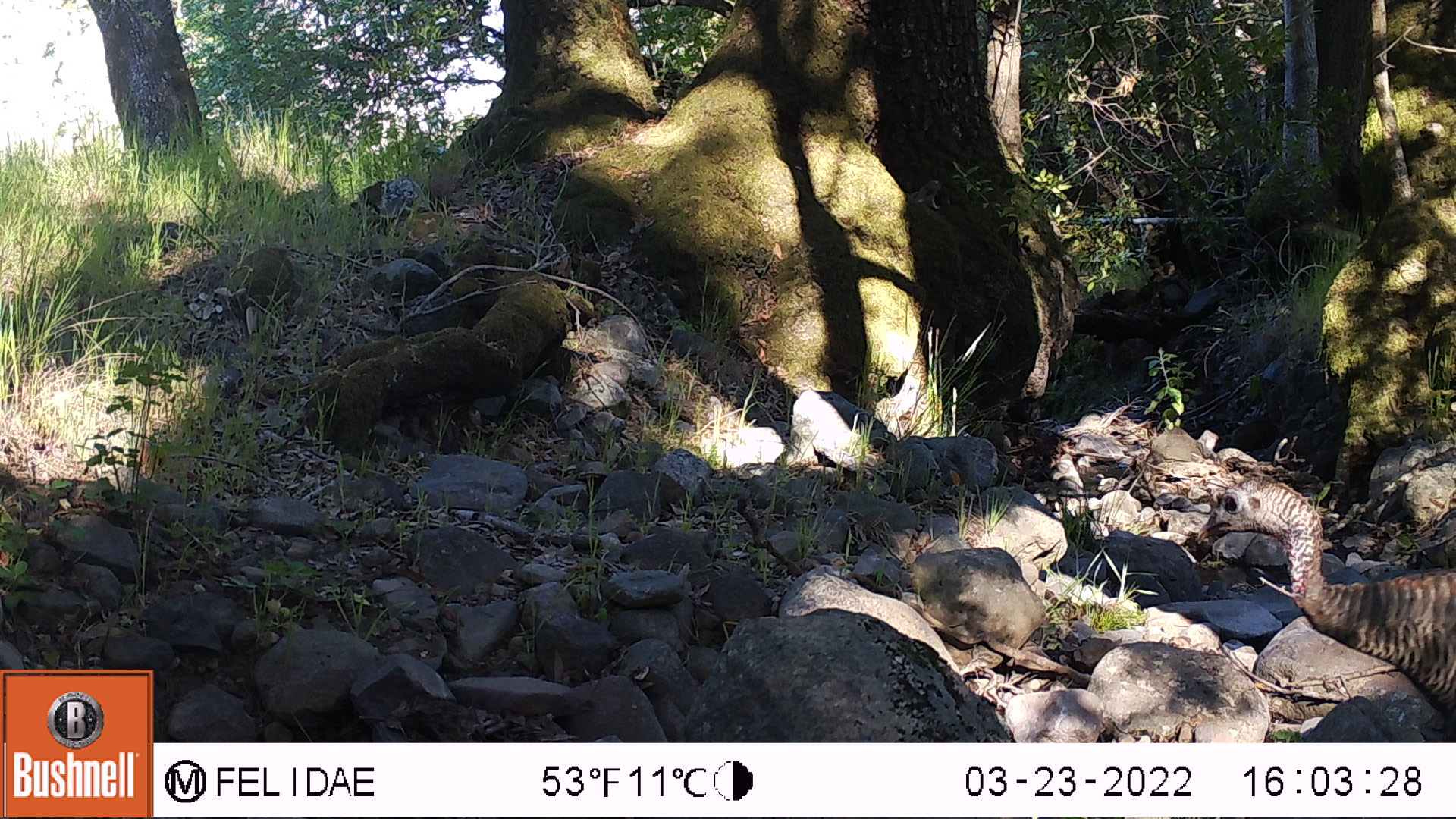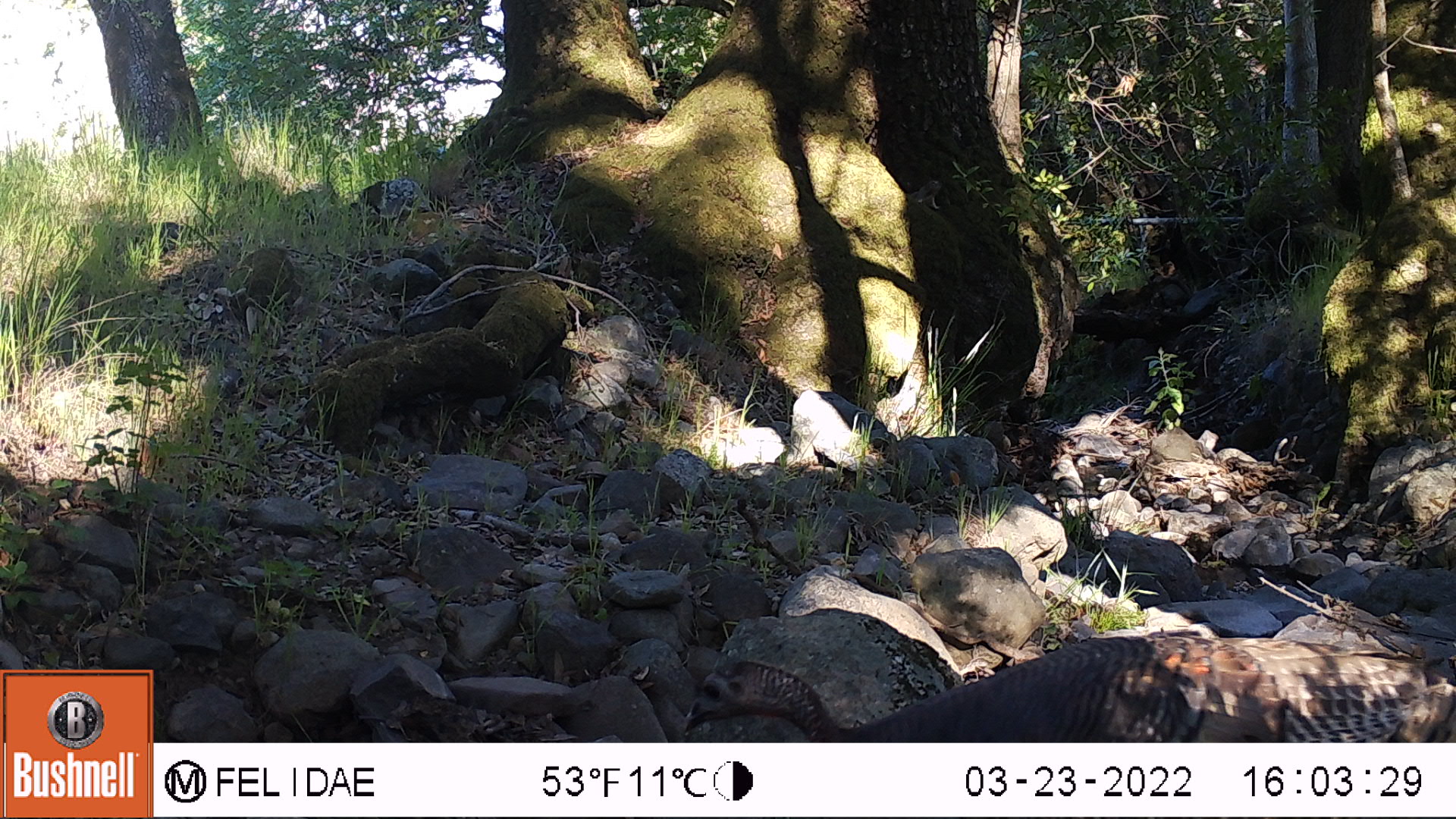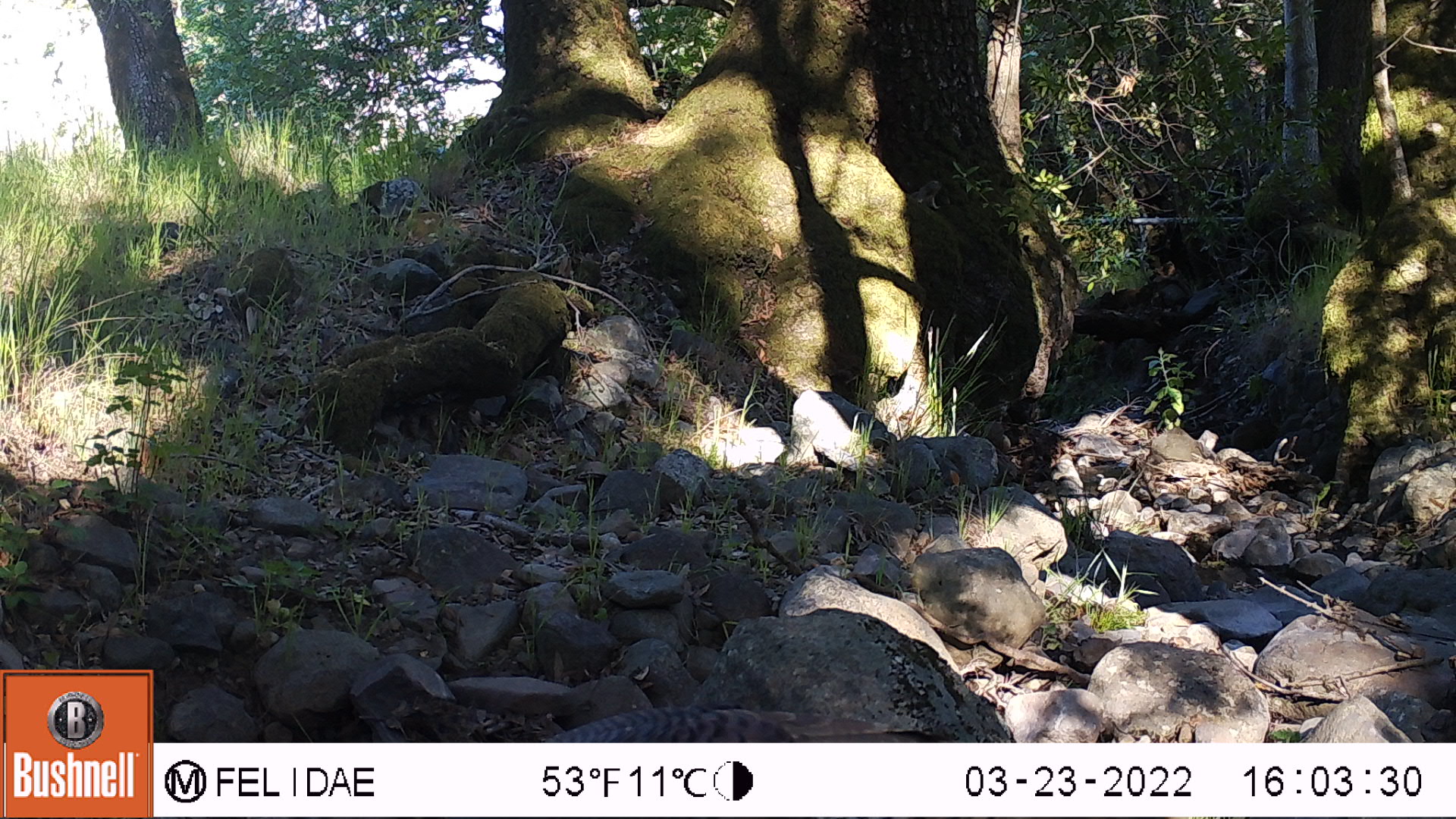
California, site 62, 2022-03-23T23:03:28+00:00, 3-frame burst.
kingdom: Animalia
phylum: Chordata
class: Aves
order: Galliformes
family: Phasianidae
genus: Meleagris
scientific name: Meleagris gallopavo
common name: turkey